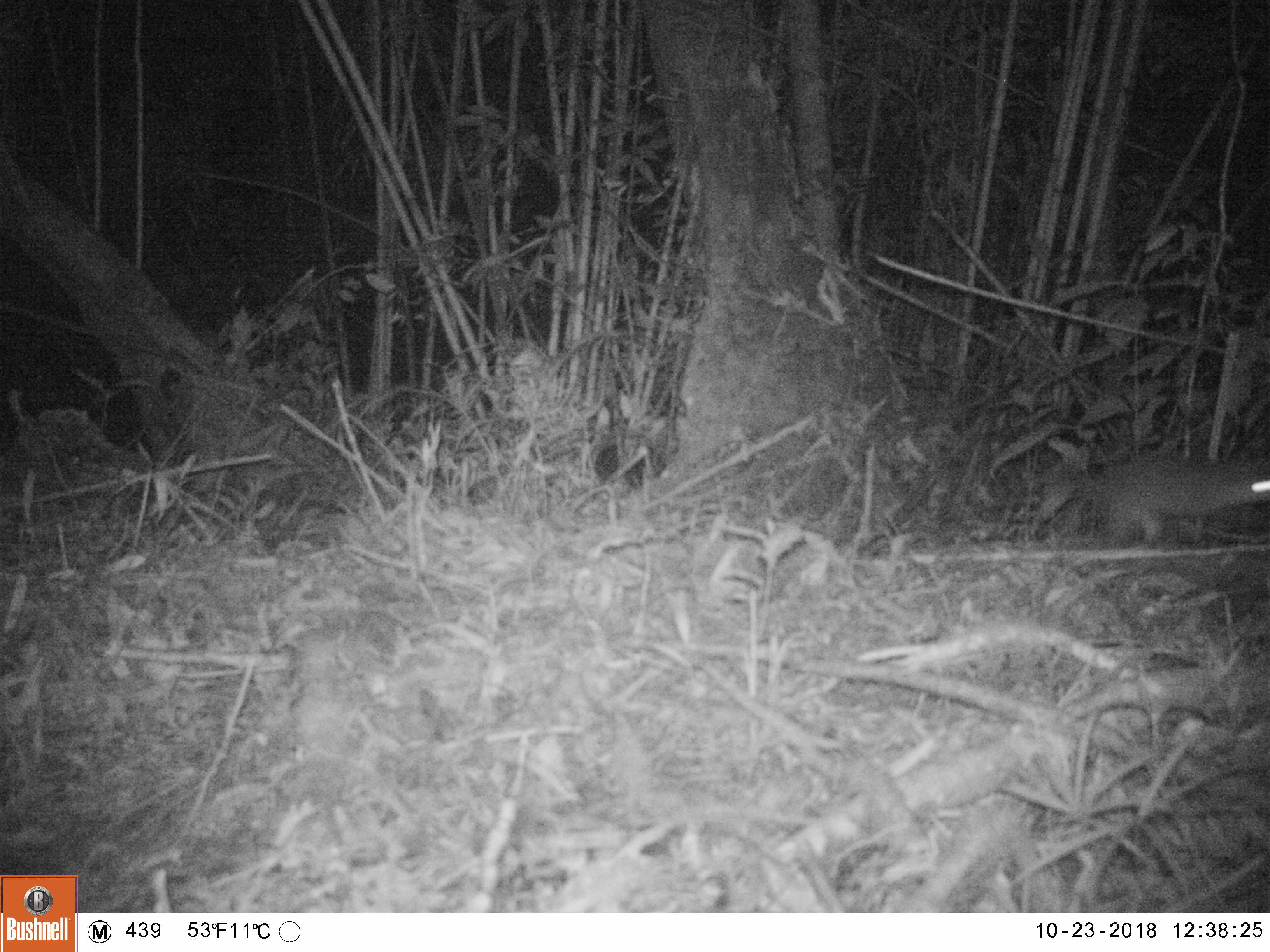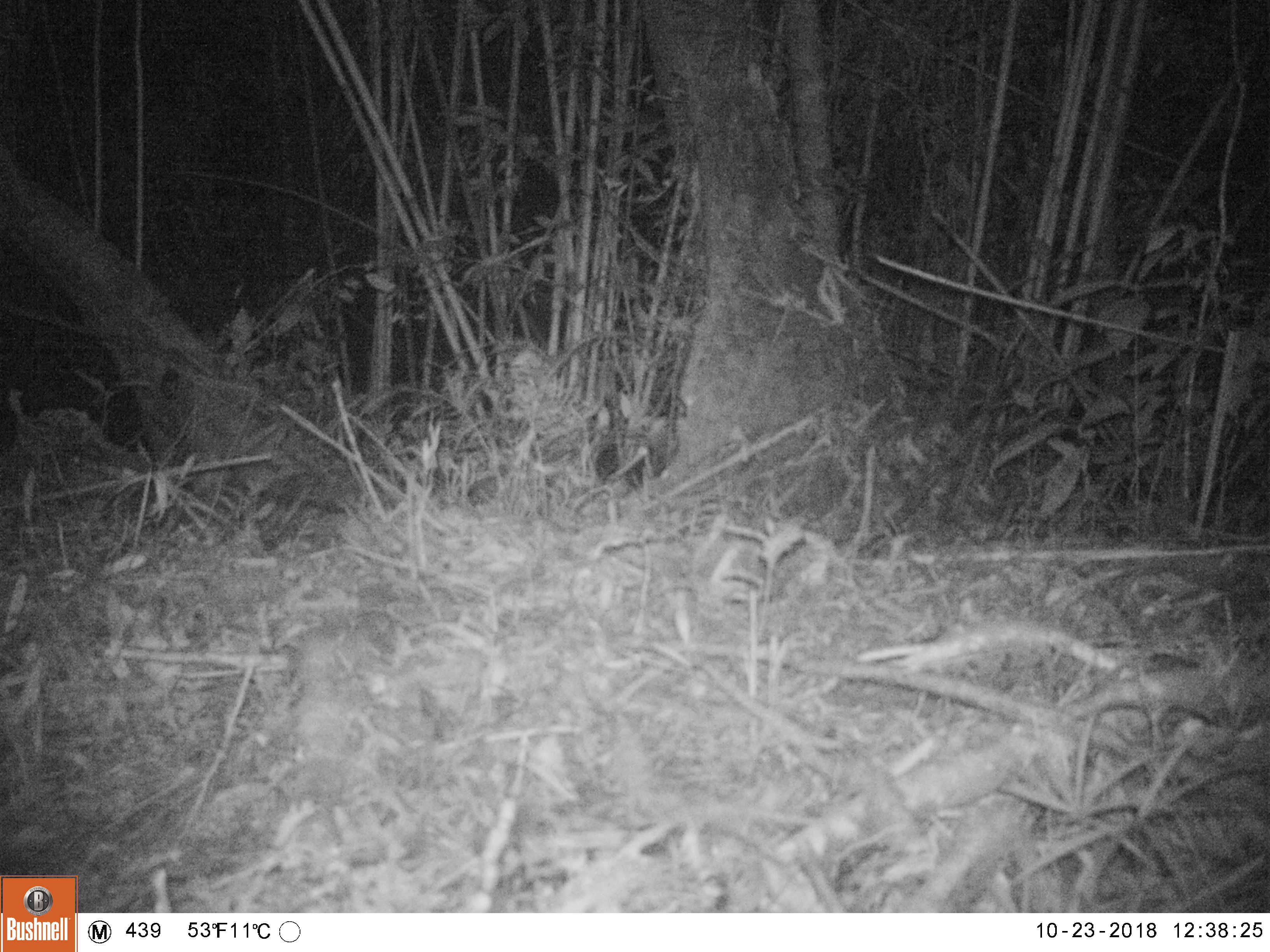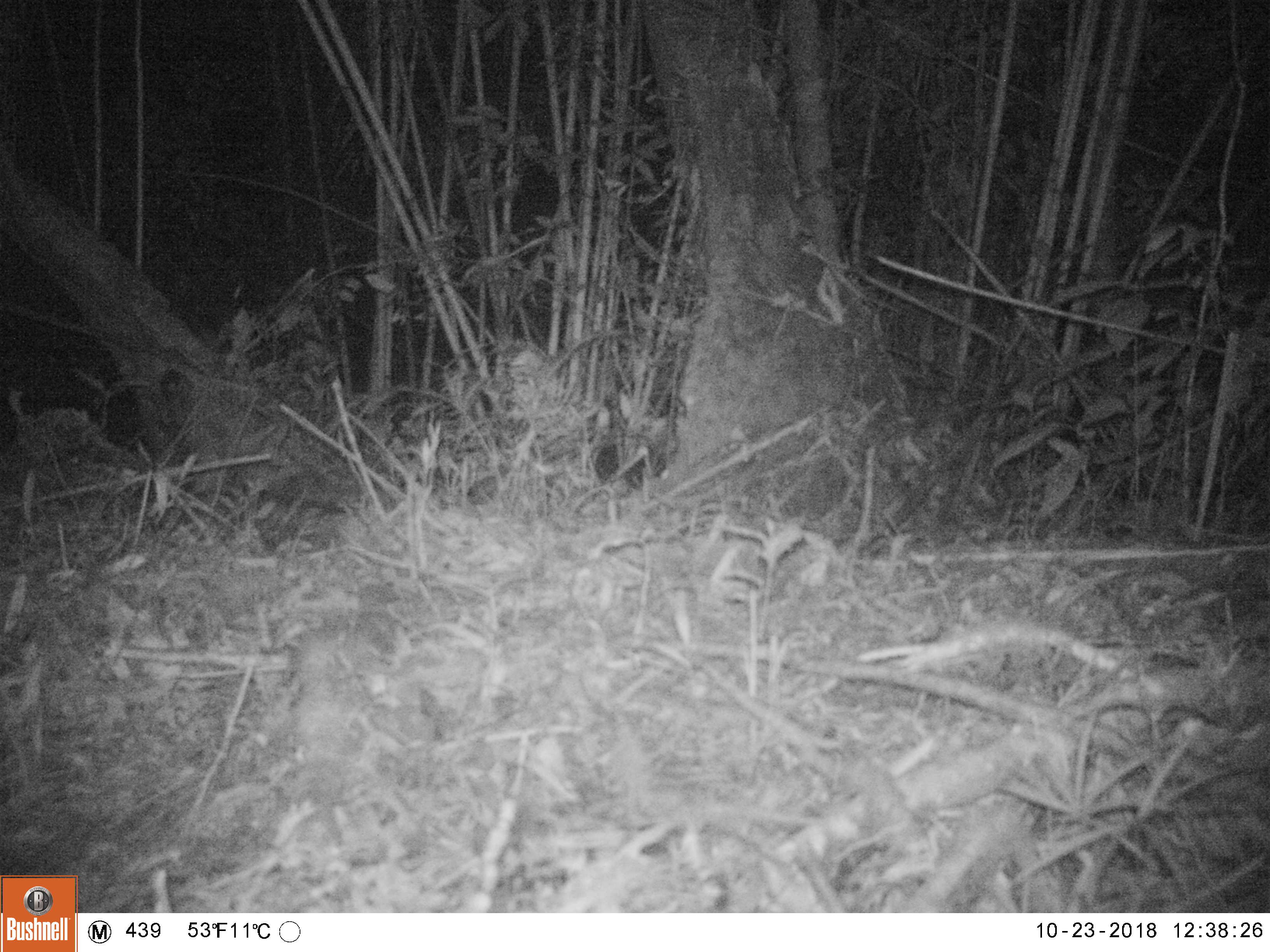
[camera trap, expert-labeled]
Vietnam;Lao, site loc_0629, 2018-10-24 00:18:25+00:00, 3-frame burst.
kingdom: Animalia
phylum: Chordata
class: Mammalia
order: Carnivora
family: Mustelidae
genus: Melogale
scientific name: Melogale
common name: ferret badger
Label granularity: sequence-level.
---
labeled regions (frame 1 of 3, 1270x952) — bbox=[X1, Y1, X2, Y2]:
ferret badger: bbox=[1062, 449, 1270, 548]